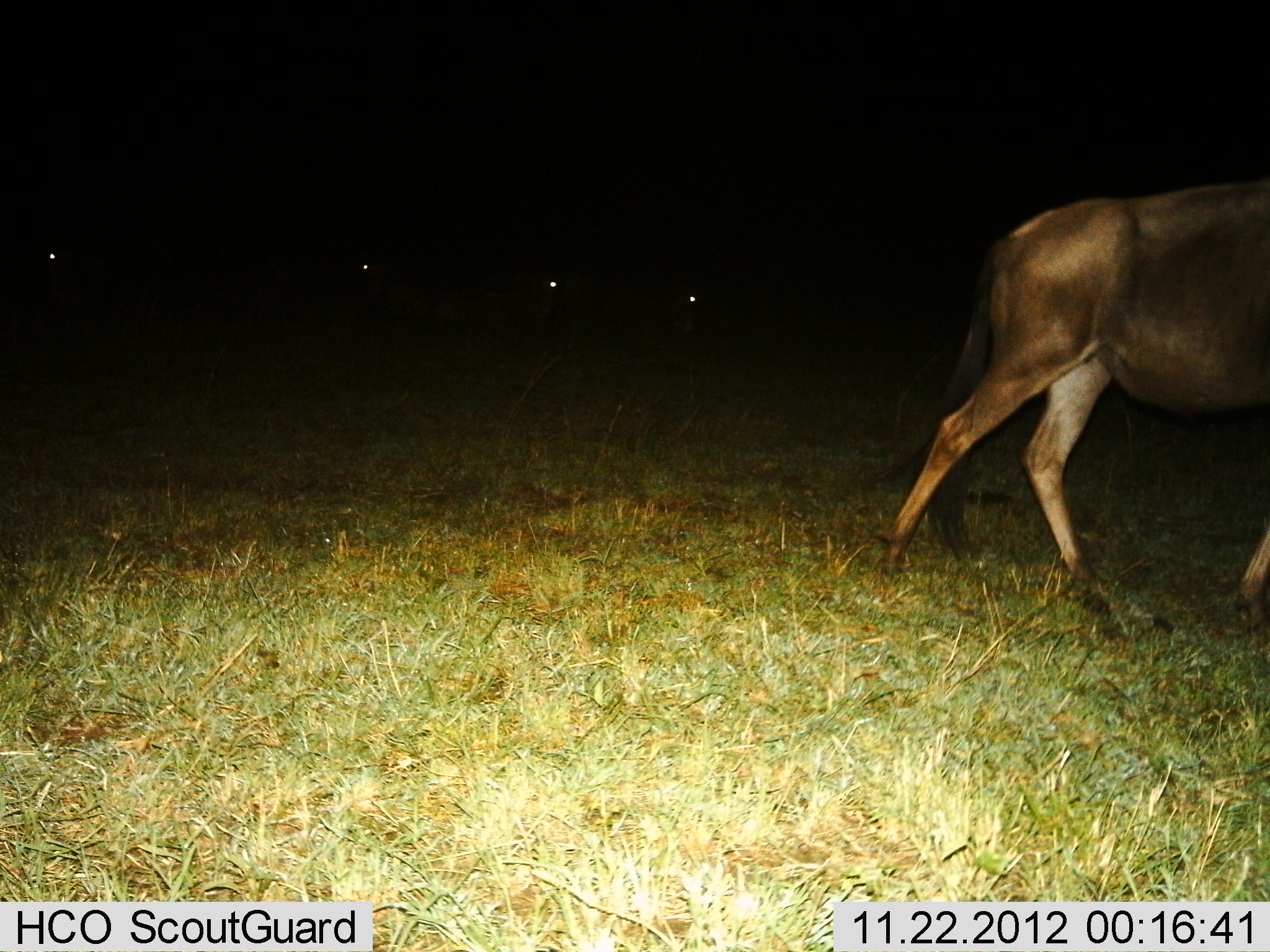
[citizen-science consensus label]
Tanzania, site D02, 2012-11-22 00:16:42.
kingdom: Animalia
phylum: Chordata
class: Mammalia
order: Artiodactyla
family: Bovidae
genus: Connochaetes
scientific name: Connochaetes taurinus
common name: blue wildebeest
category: wildebeest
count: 1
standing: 19%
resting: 12%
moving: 100%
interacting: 0%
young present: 0%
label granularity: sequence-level